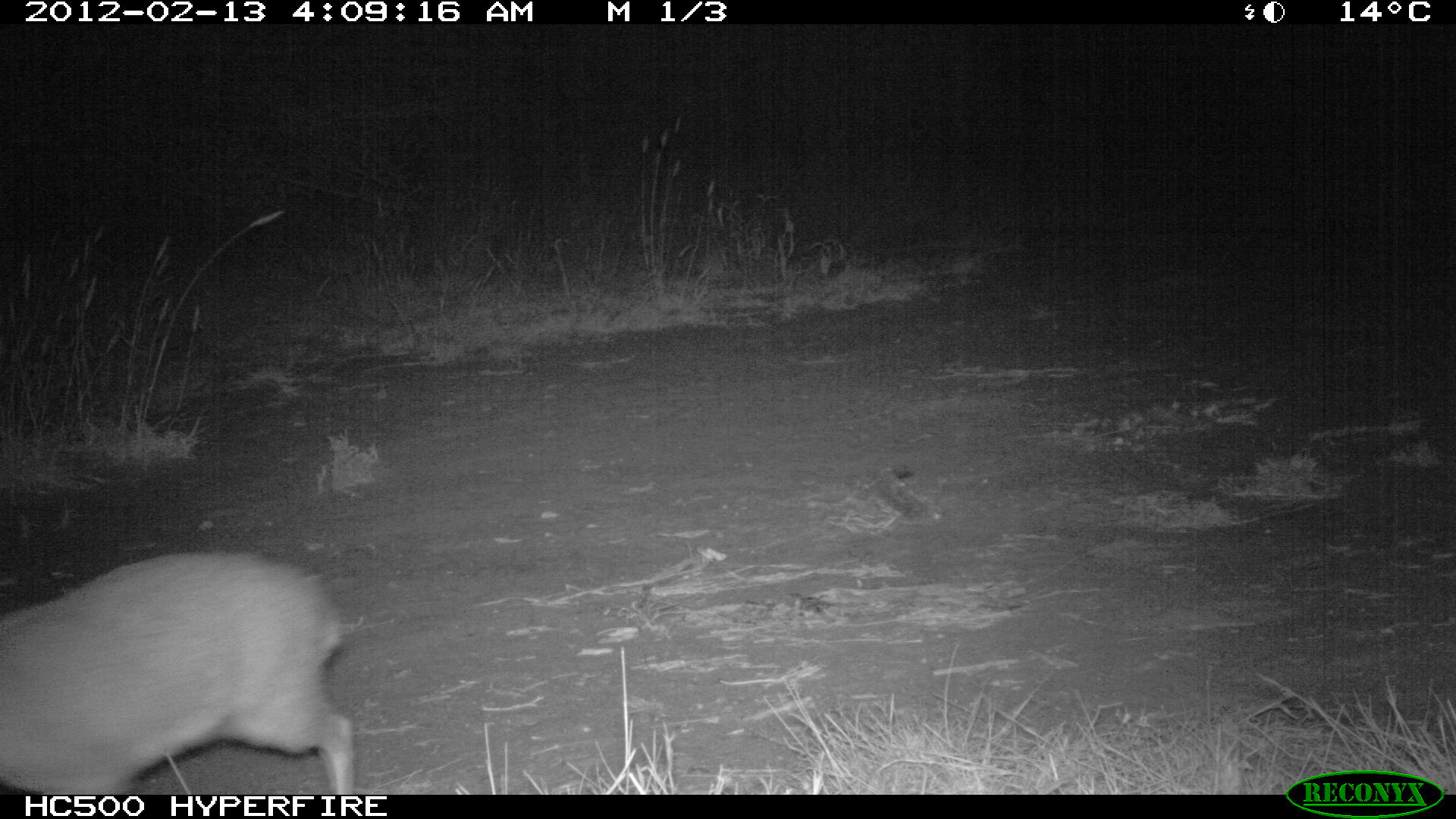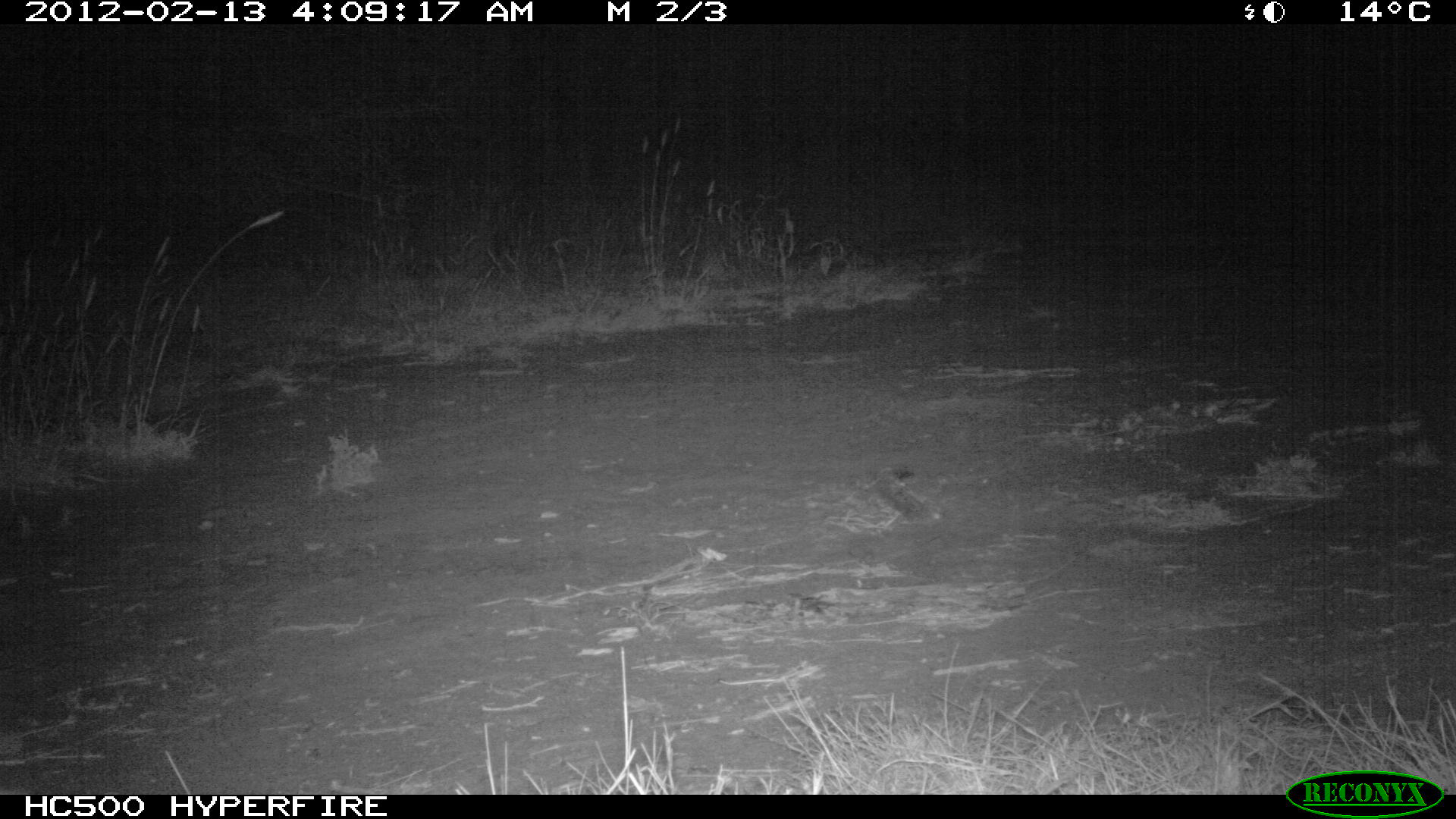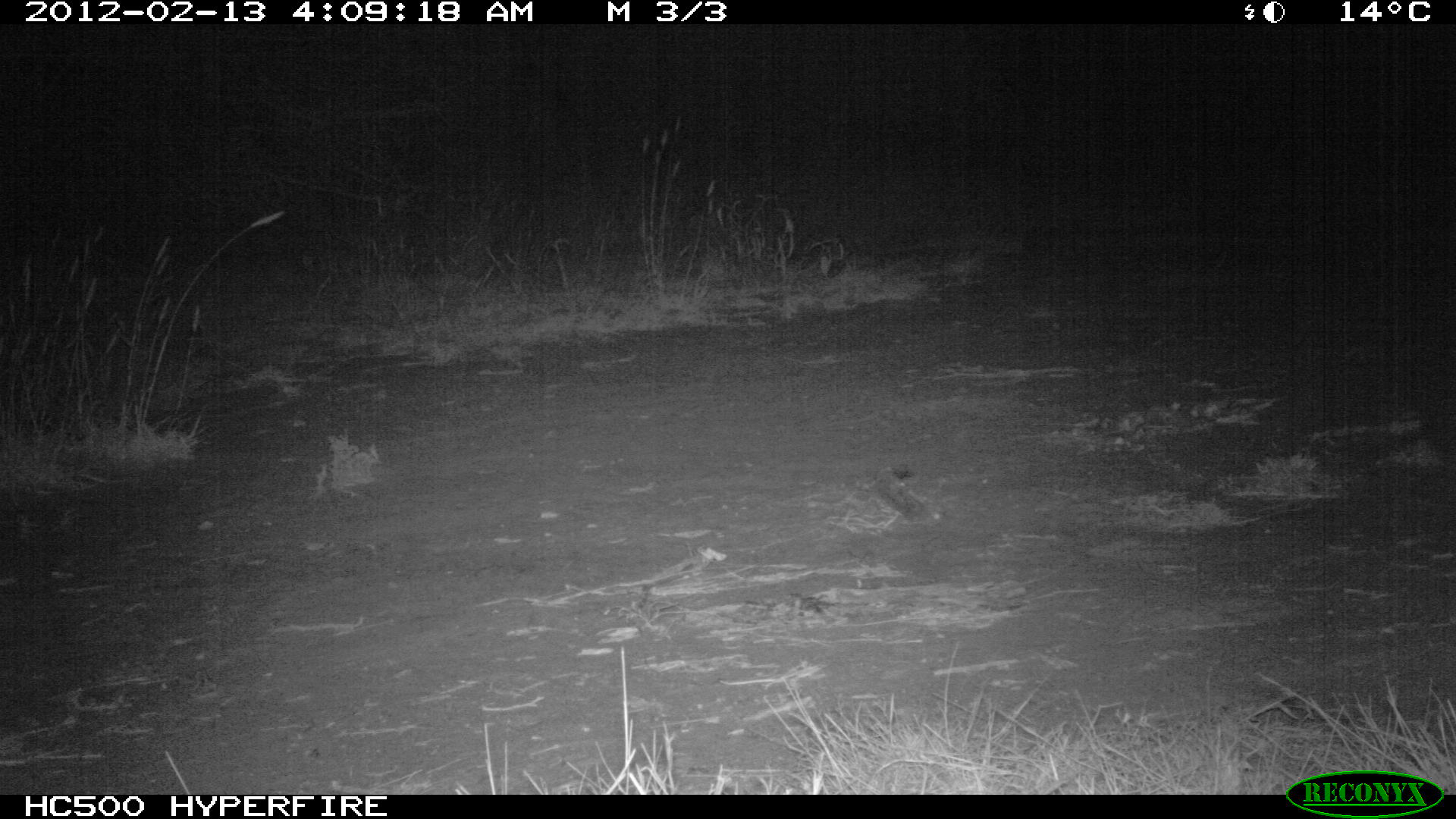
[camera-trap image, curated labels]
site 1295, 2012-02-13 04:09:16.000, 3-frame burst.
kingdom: Animalia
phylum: Chordata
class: Mammalia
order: Artiodactyla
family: Bovidae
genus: Madoqua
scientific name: Madoqua guentheri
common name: günther's dik-dik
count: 1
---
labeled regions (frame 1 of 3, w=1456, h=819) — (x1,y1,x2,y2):
madoqua guentheri: (0,545,358,793)